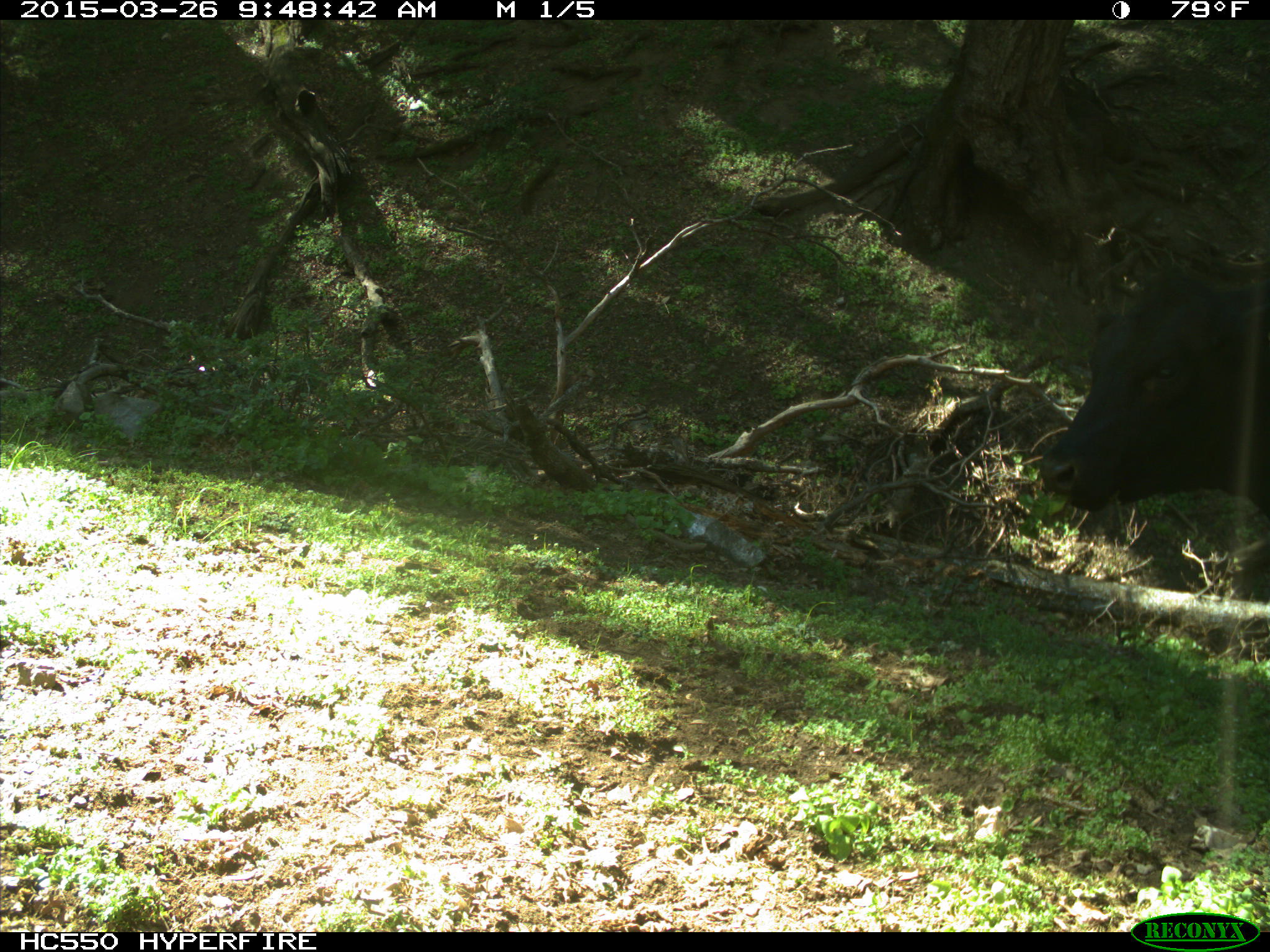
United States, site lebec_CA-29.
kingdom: Animalia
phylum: Chordata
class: Mammalia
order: Artiodactyla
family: Bovidae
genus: Bos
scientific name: Bos taurus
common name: domestic cow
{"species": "Bos taurus (domestic cow)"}